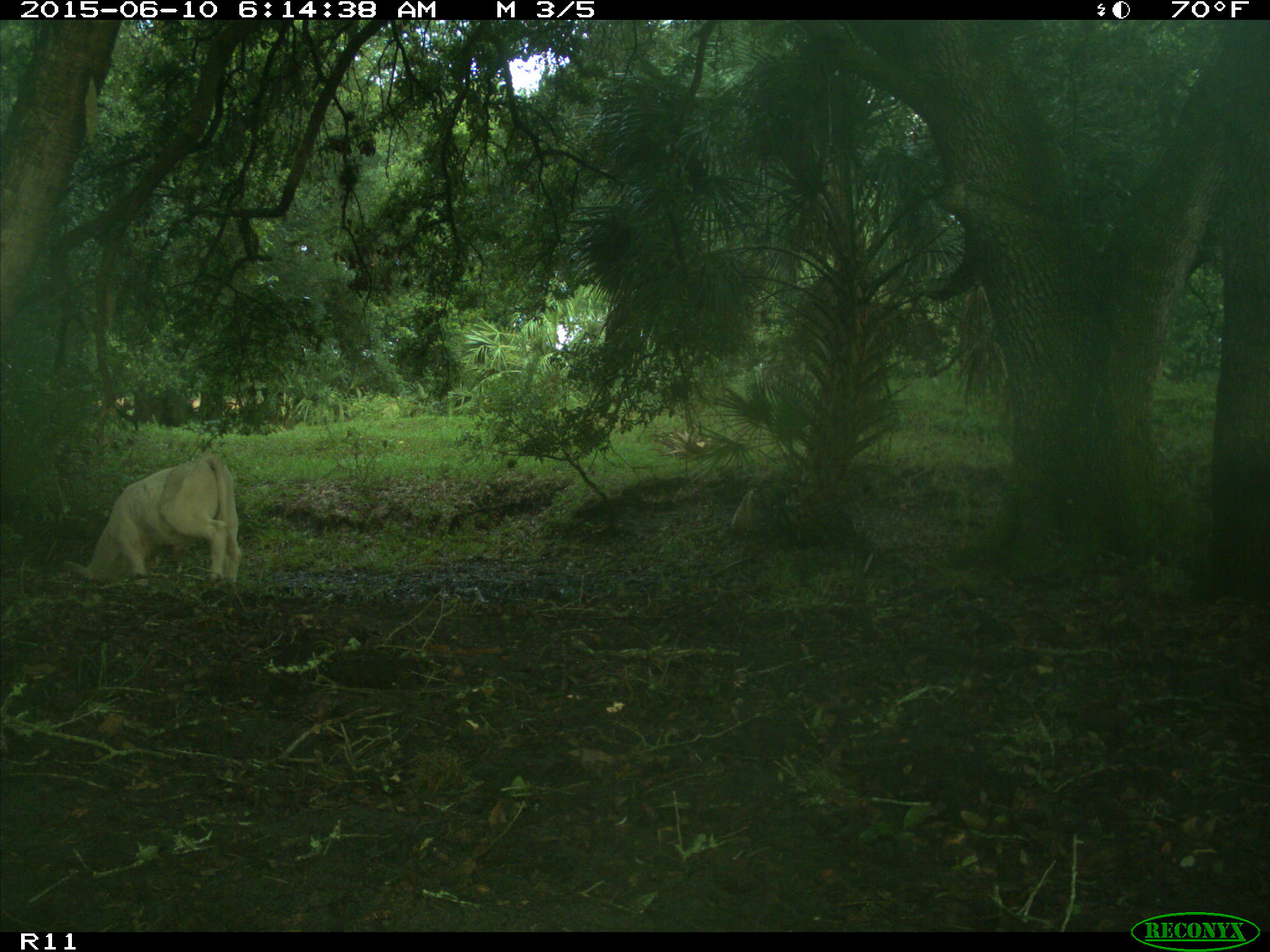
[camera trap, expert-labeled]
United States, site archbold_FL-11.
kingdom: Animalia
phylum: Chordata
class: Mammalia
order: Artiodactyla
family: Bovidae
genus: Bos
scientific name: Bos taurus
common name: domestic cow